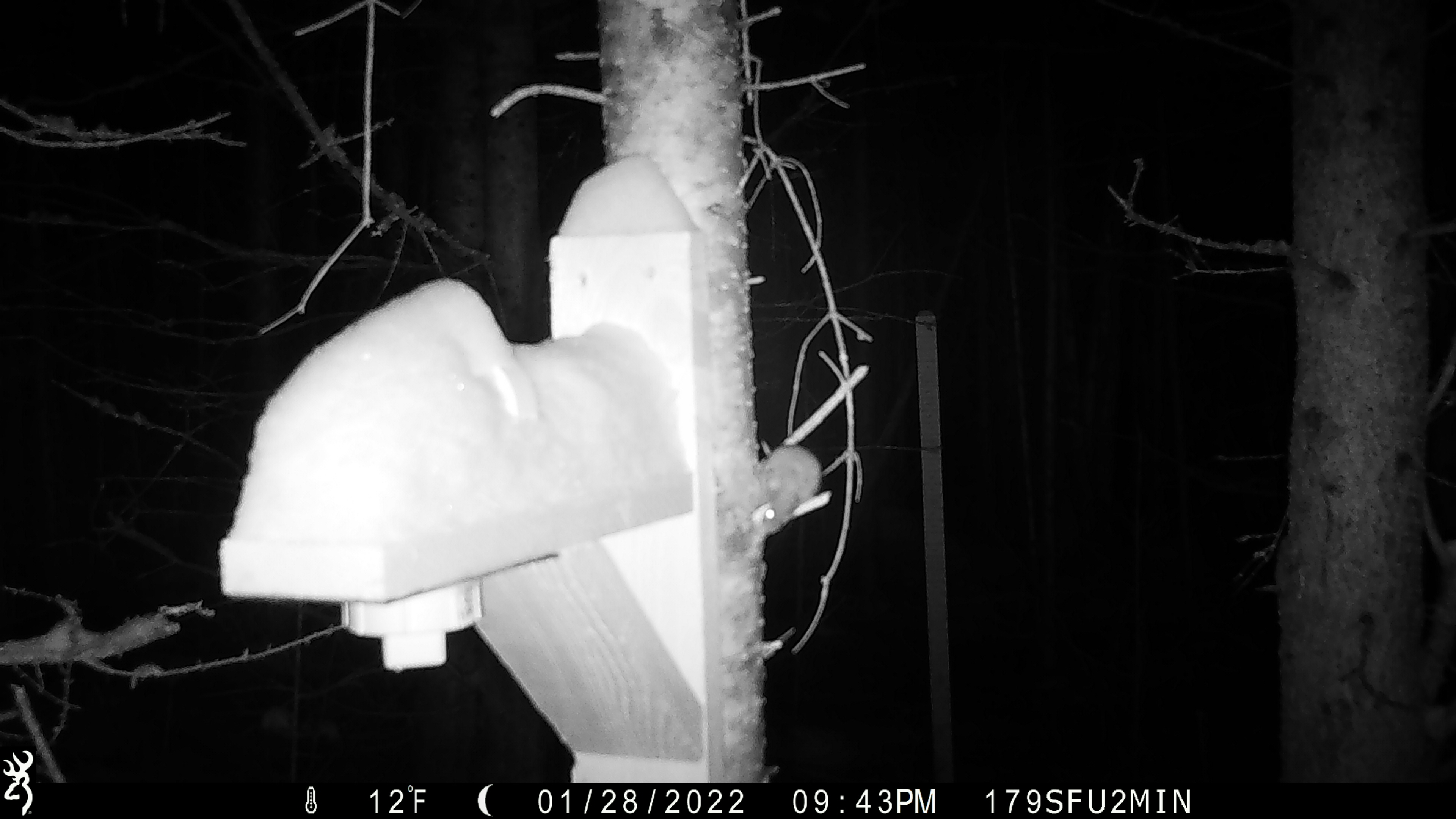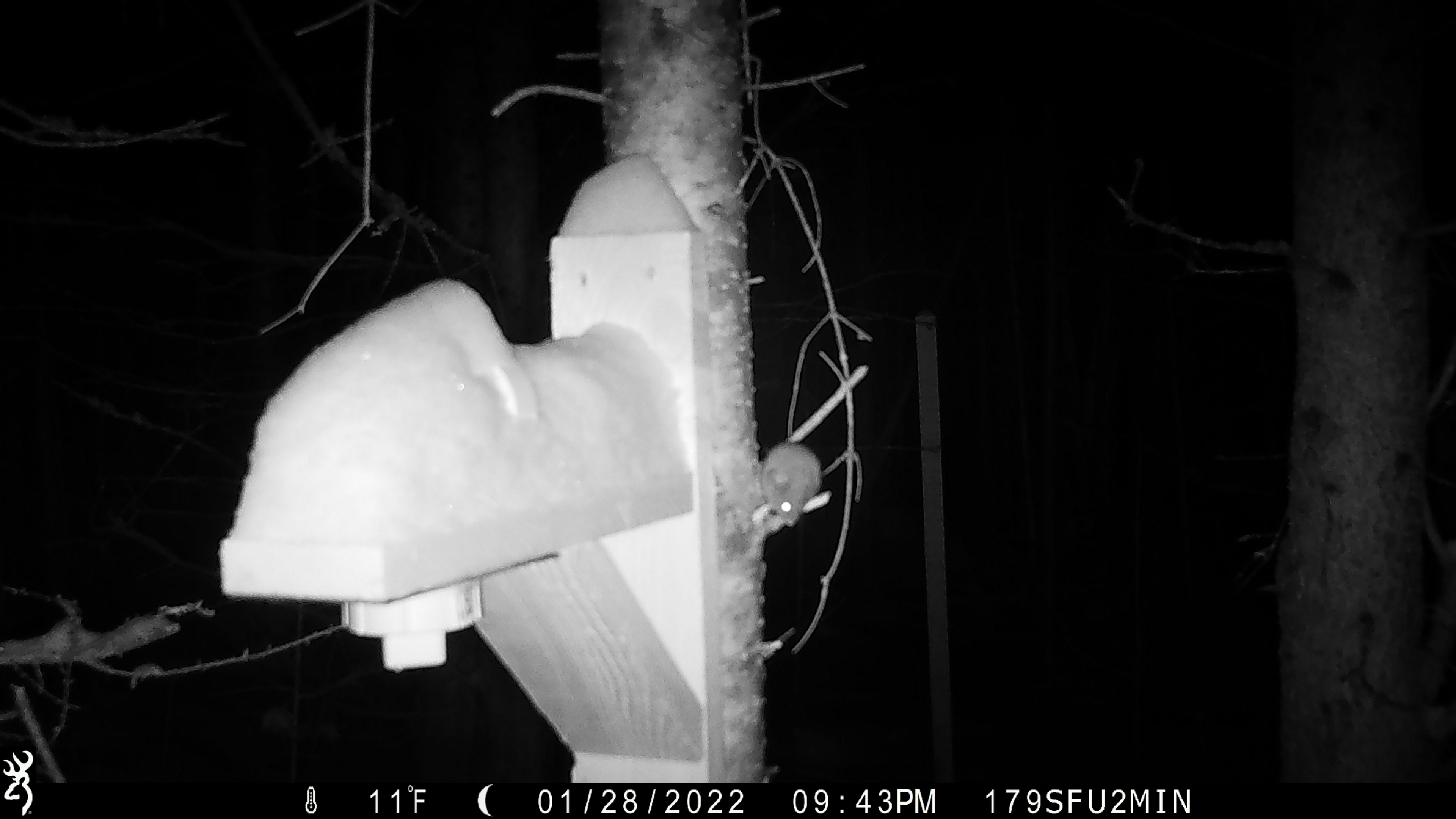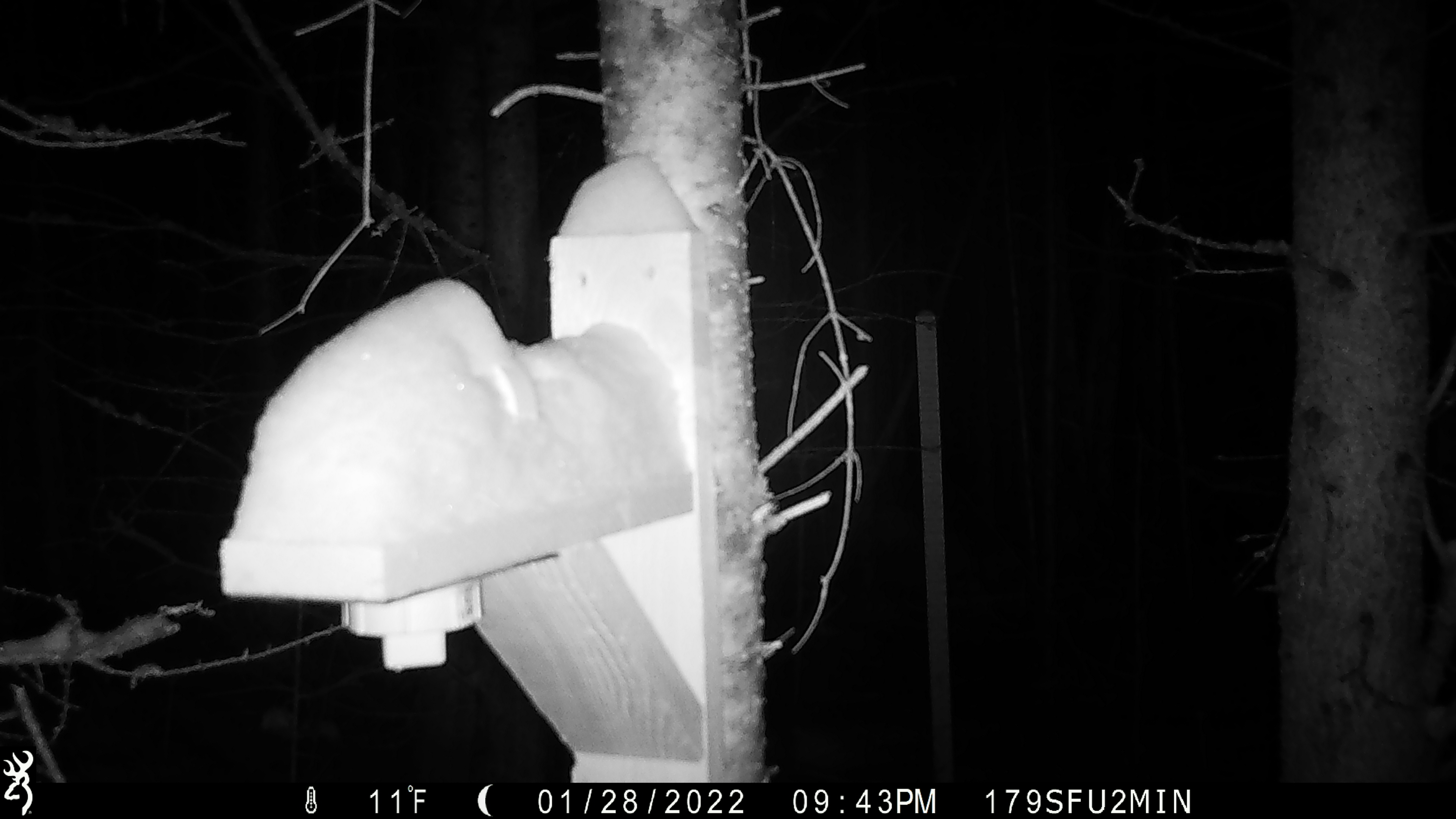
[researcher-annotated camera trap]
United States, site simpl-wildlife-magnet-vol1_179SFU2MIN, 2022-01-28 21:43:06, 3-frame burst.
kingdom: Animalia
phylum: Chordata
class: Mammalia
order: Rodentia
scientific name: Rodentia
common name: mouse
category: mouse sp.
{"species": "mouse sp. (mouse) (Rodentia)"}